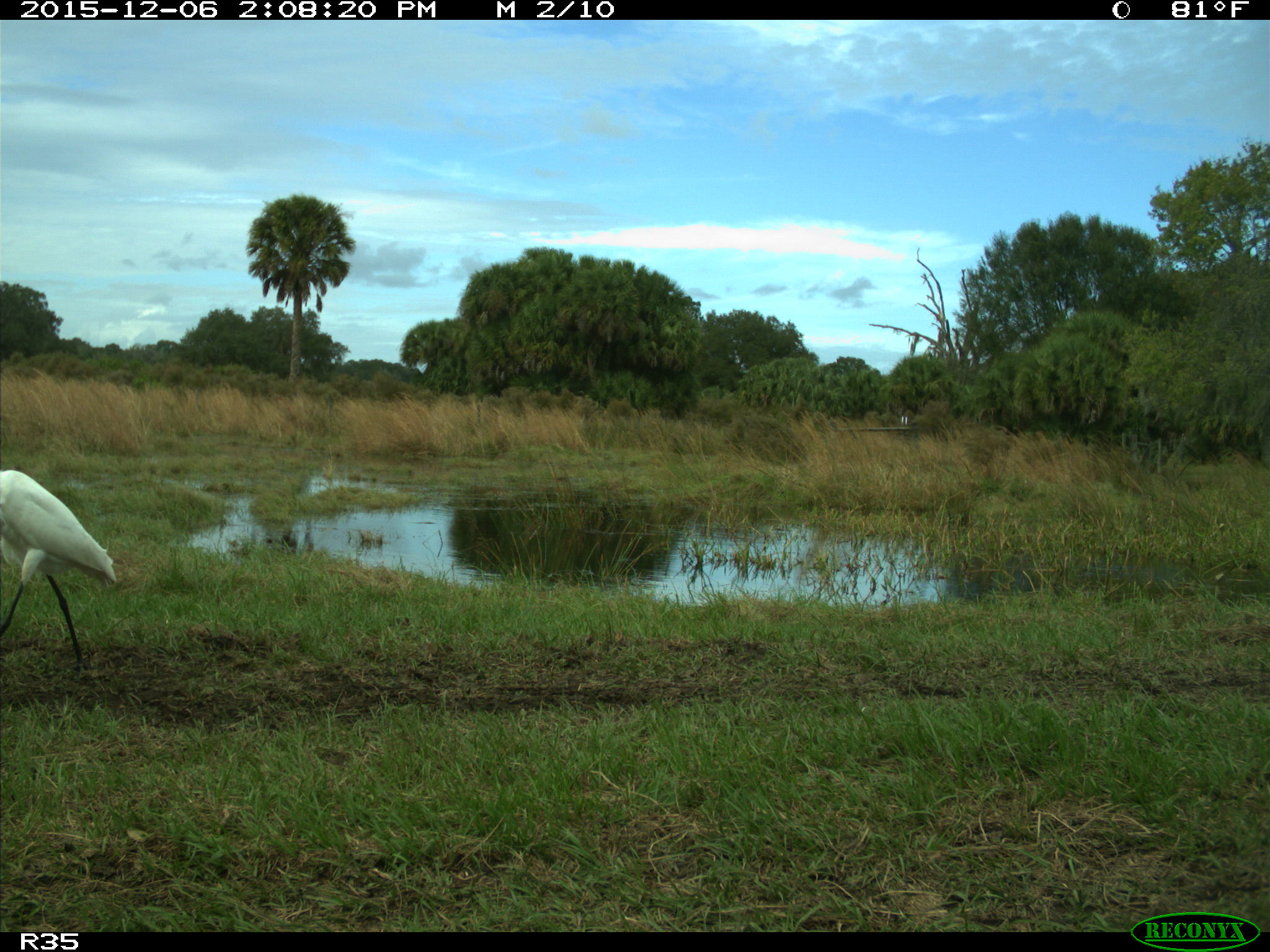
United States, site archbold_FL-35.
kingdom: Animalia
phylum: Chordata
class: Aves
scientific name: Aves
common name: birds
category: unidentified bird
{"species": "unidentified bird (birds) (Aves)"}